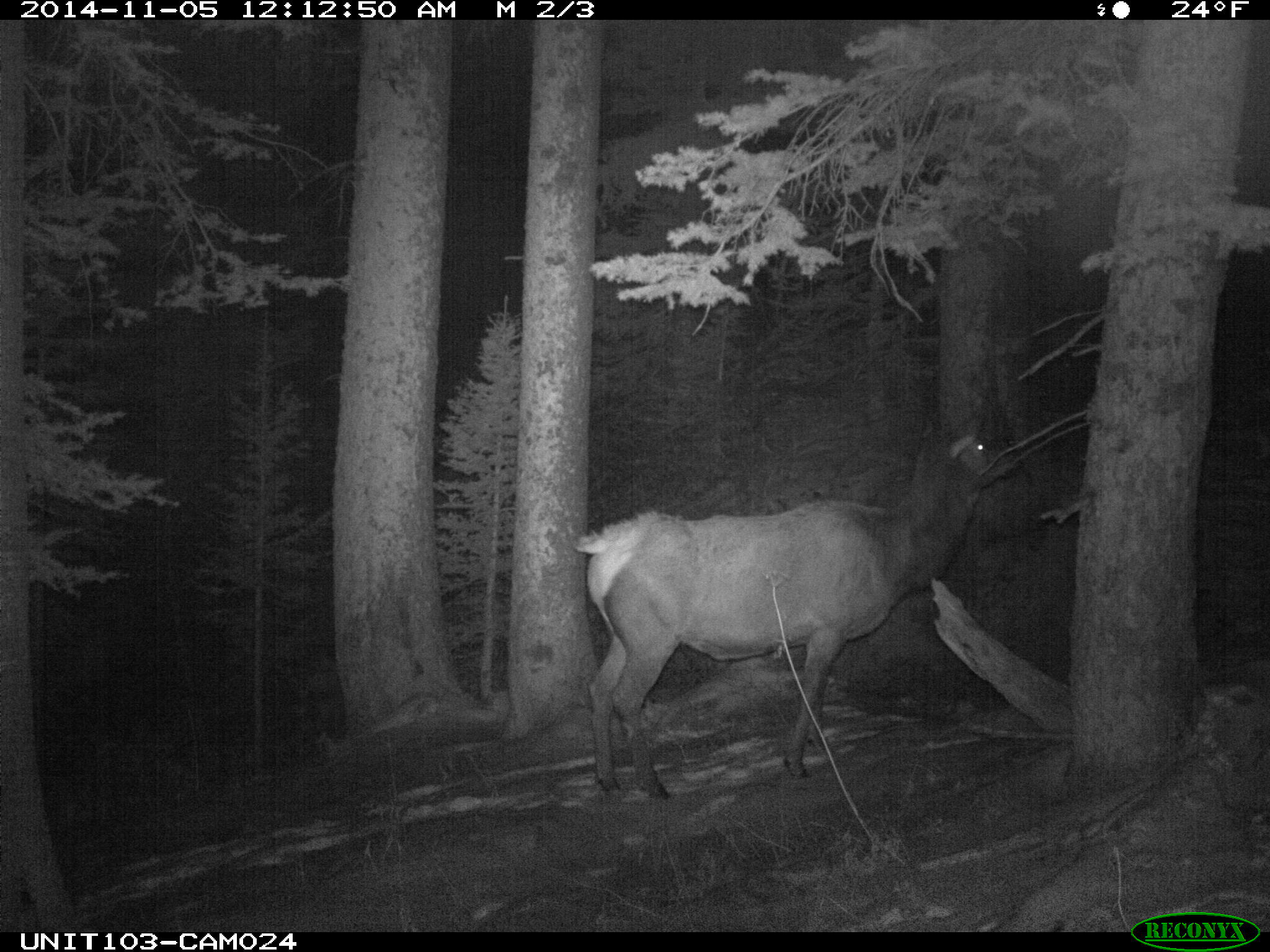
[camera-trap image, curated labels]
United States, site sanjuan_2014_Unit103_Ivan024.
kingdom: Animalia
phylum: Chordata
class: Mammalia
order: Artiodactyla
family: Cervidae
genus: Cervus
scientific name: Cervus elaphus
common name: red deer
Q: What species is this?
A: Cervus elaphus (red deer).